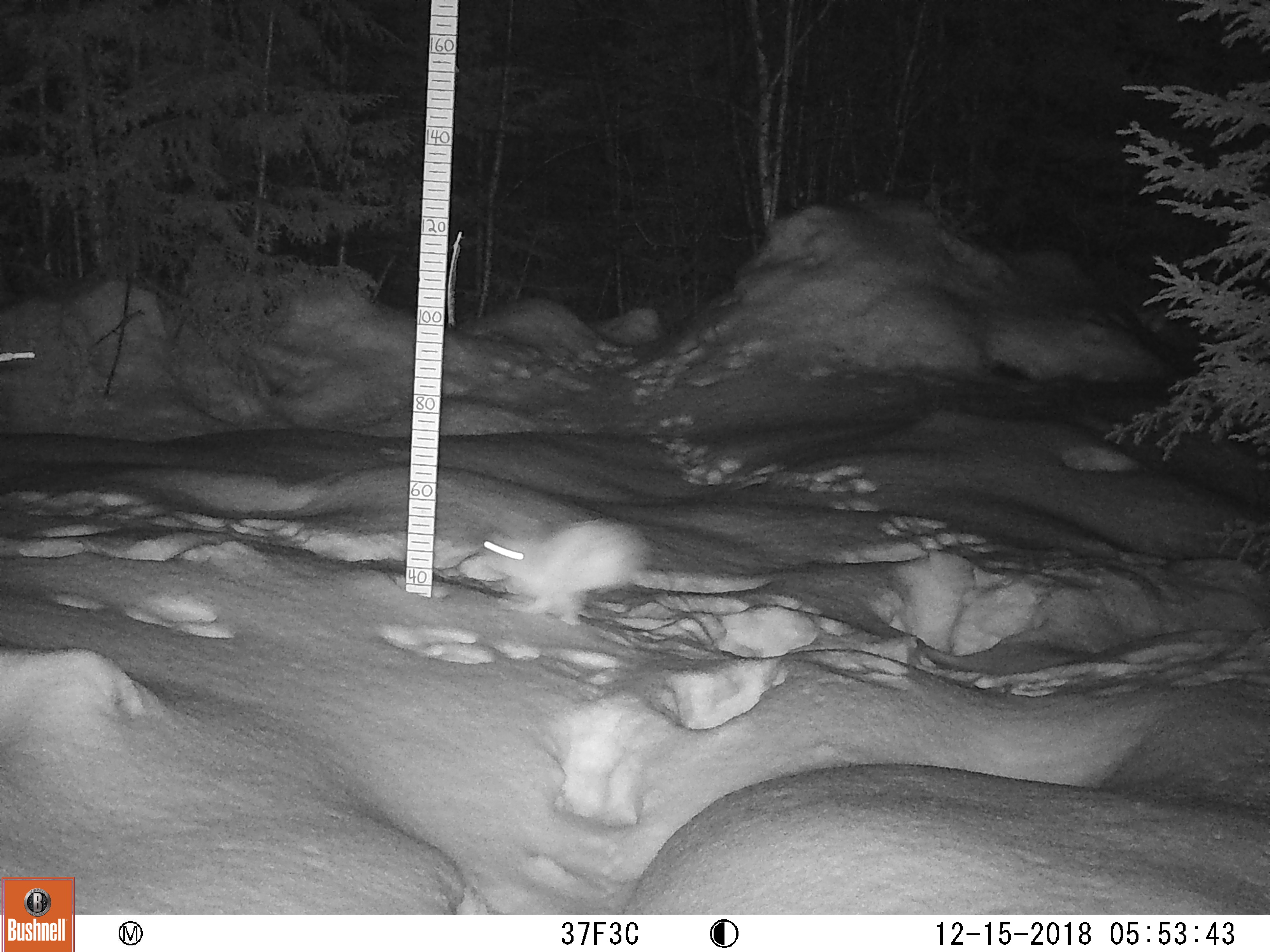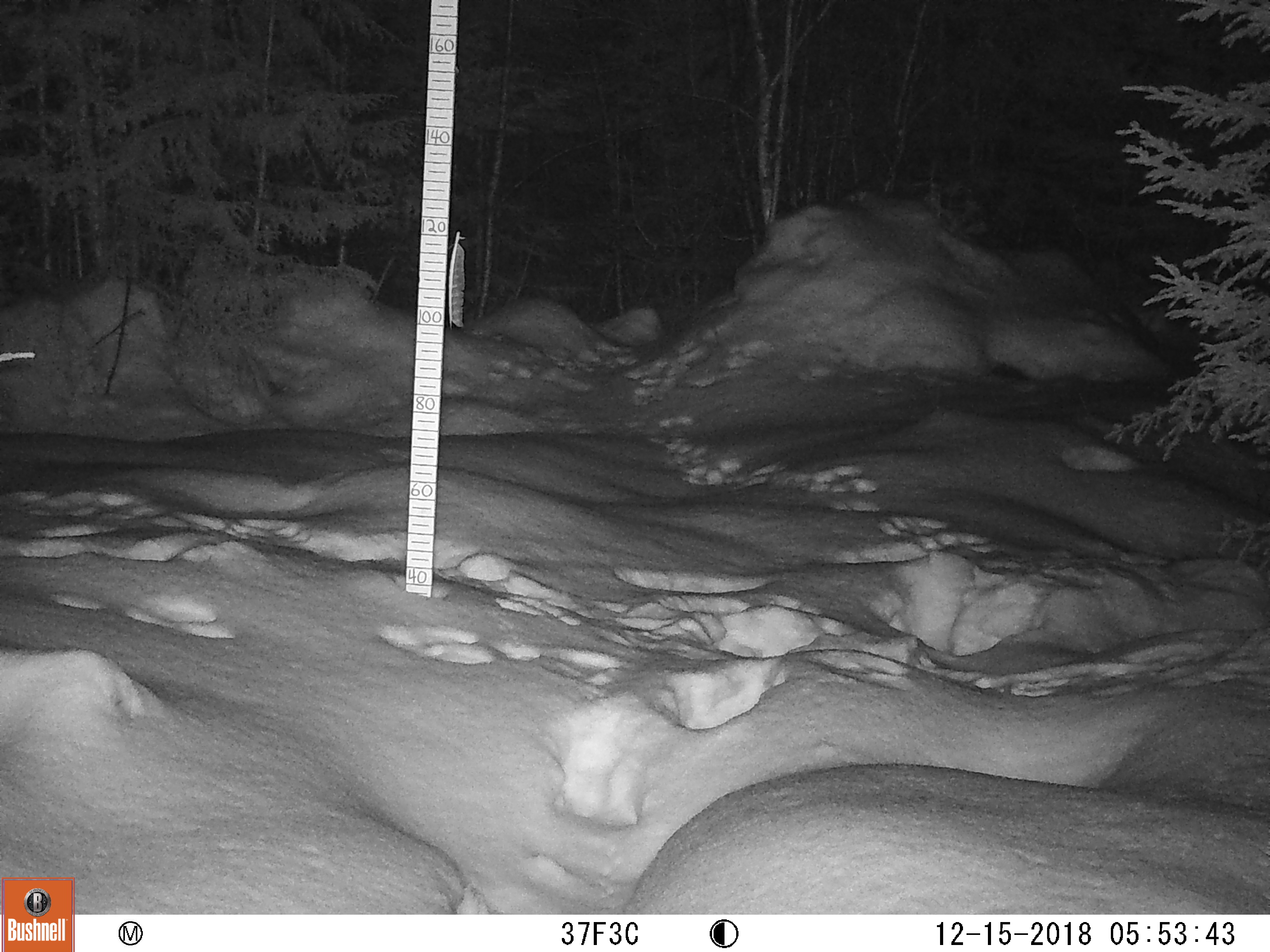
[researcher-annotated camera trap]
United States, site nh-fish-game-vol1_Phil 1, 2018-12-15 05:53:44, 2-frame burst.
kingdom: Animalia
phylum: Chordata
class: Mammalia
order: Lagomorpha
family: Leporidae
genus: Lepus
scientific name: Lepus americanus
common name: snowshoe hare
Snowshoe hare (Lepus americanus).